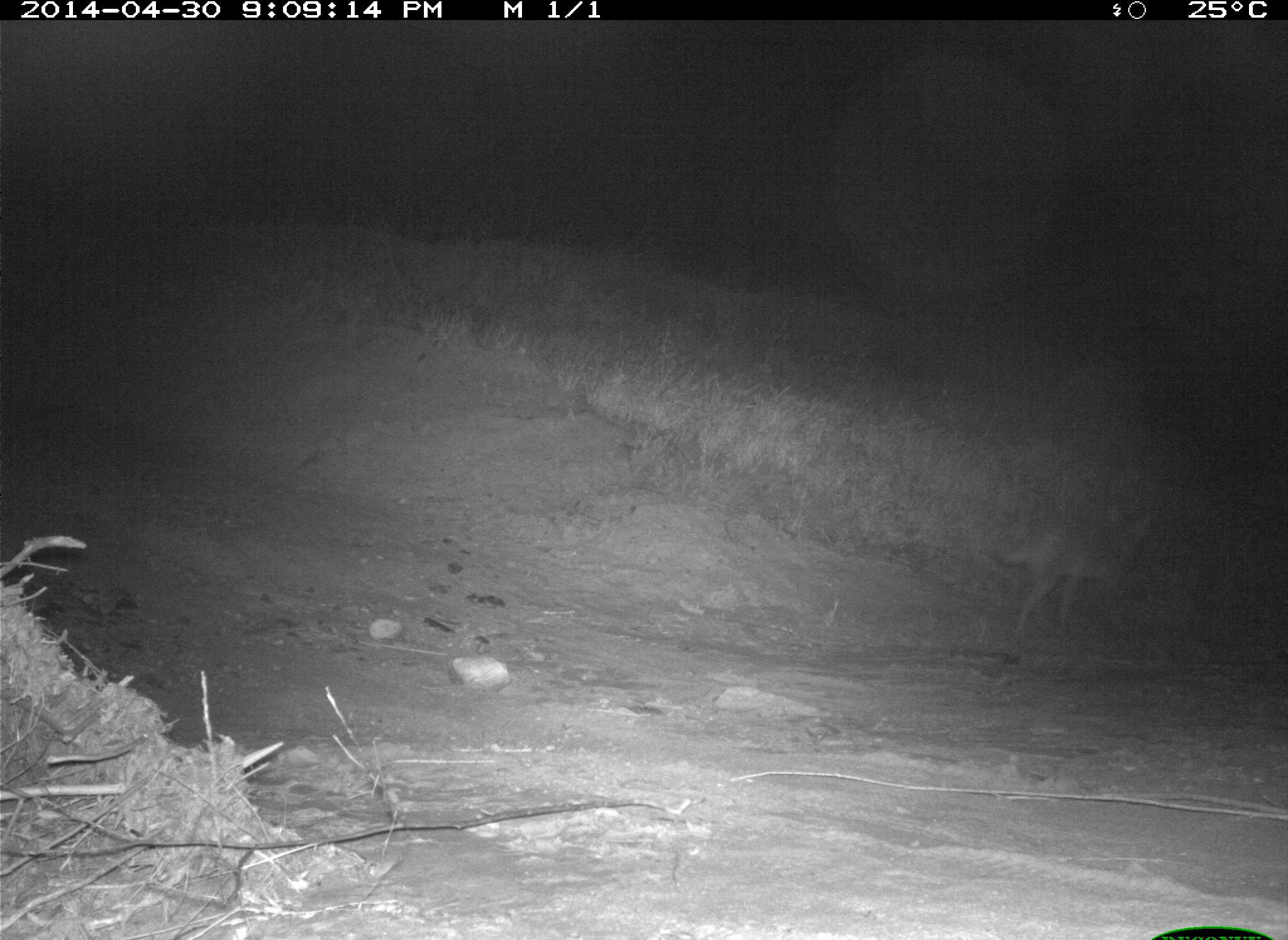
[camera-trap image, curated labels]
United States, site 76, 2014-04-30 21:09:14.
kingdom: Animalia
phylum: Chordata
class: Mammalia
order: Carnivora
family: Canidae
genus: Canis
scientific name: Canis latrans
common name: coyote